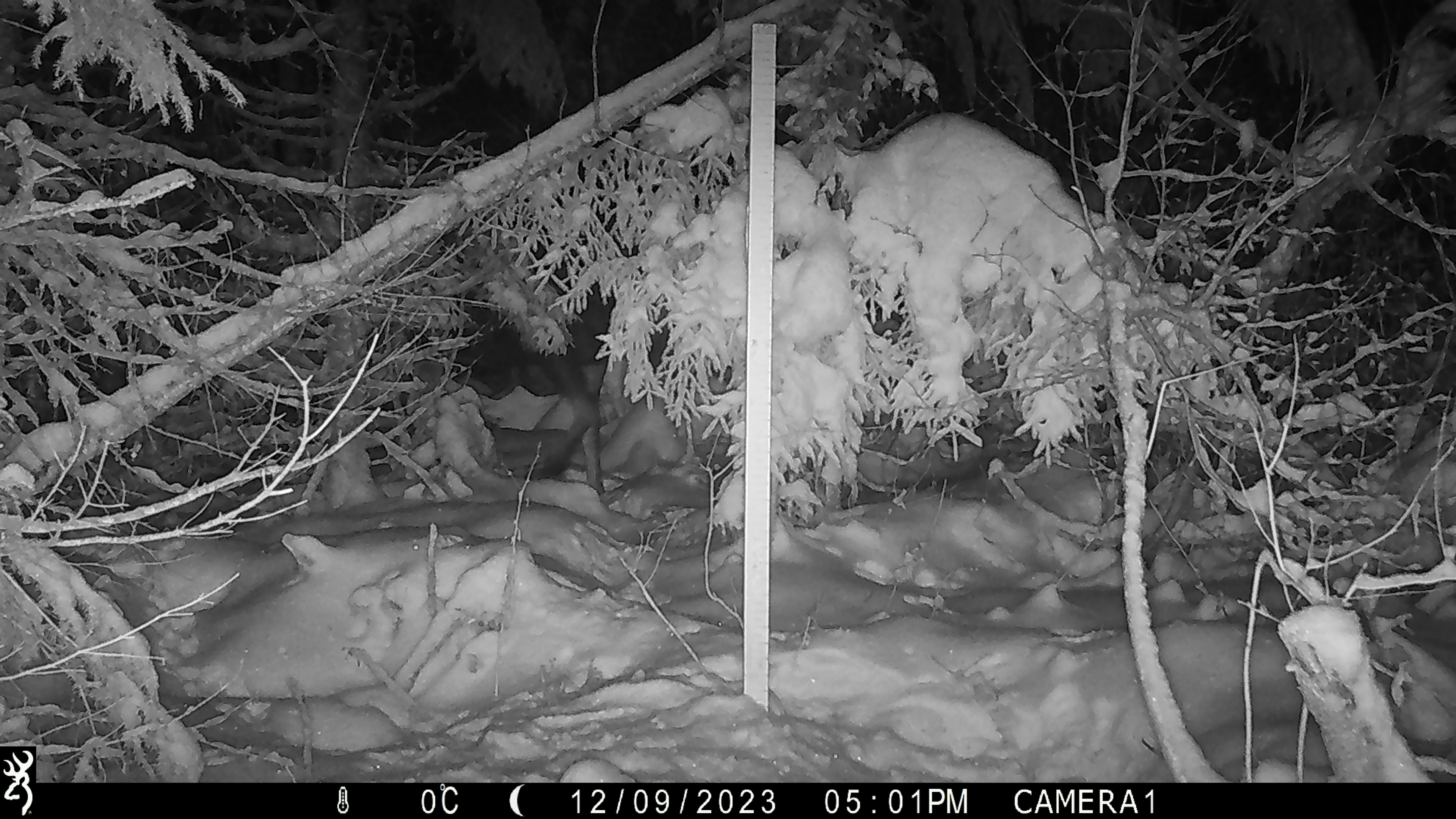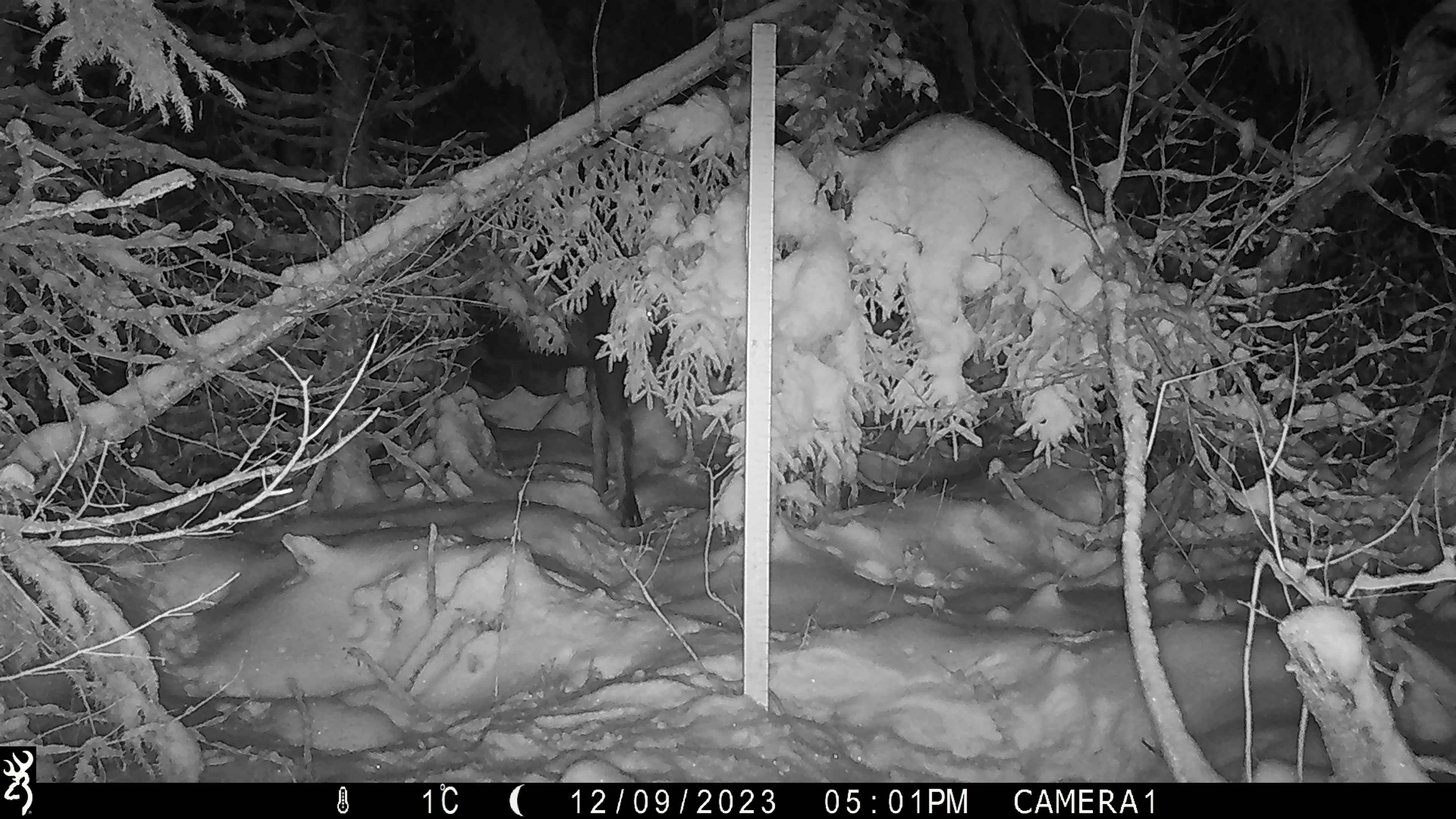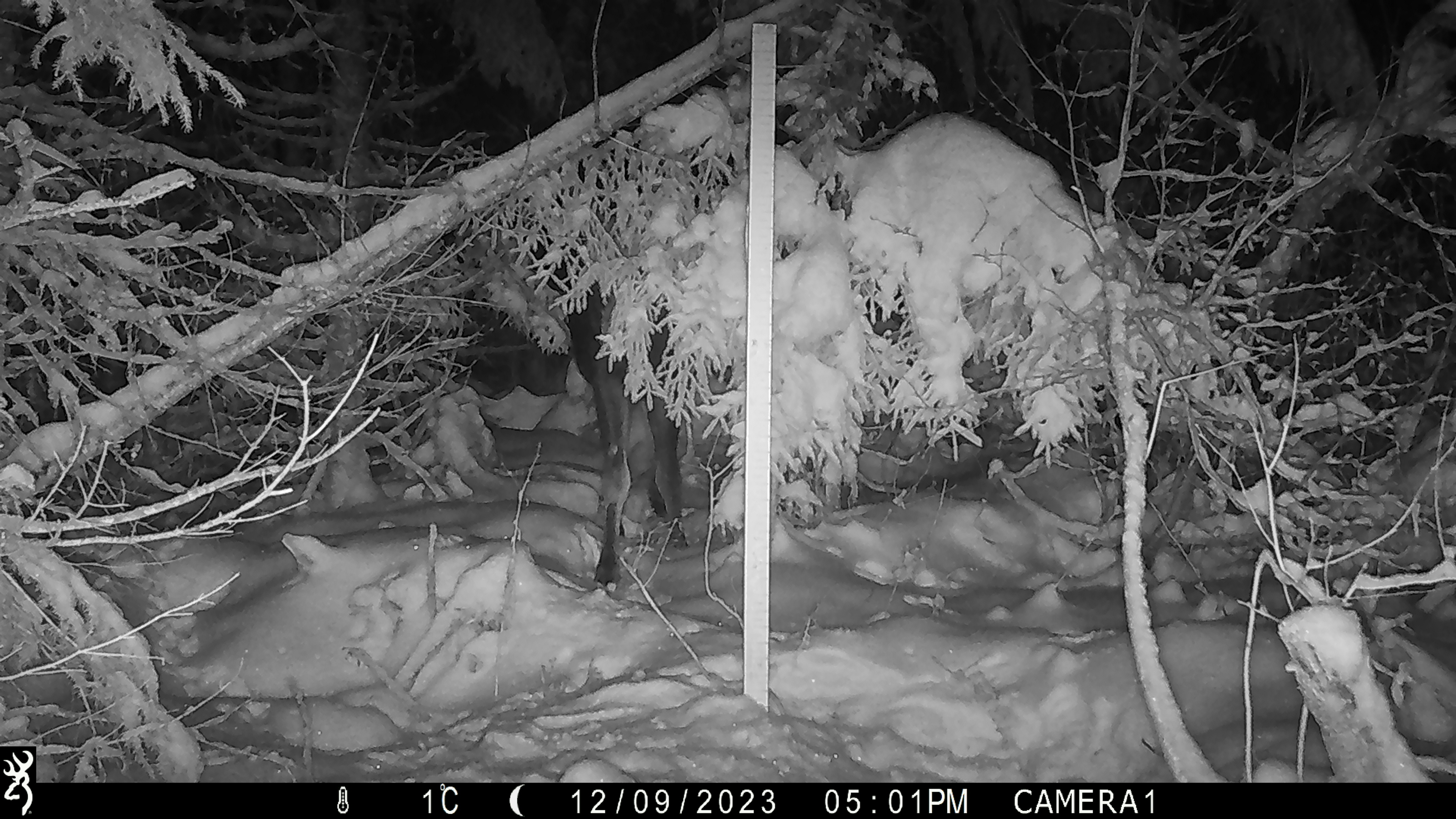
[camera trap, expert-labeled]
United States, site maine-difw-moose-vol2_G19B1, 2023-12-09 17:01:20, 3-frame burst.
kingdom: Animalia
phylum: Chordata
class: Mammalia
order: Artiodactyla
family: Cervidae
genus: Alces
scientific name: Alces alces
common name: moose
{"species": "moose (Alces alces)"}